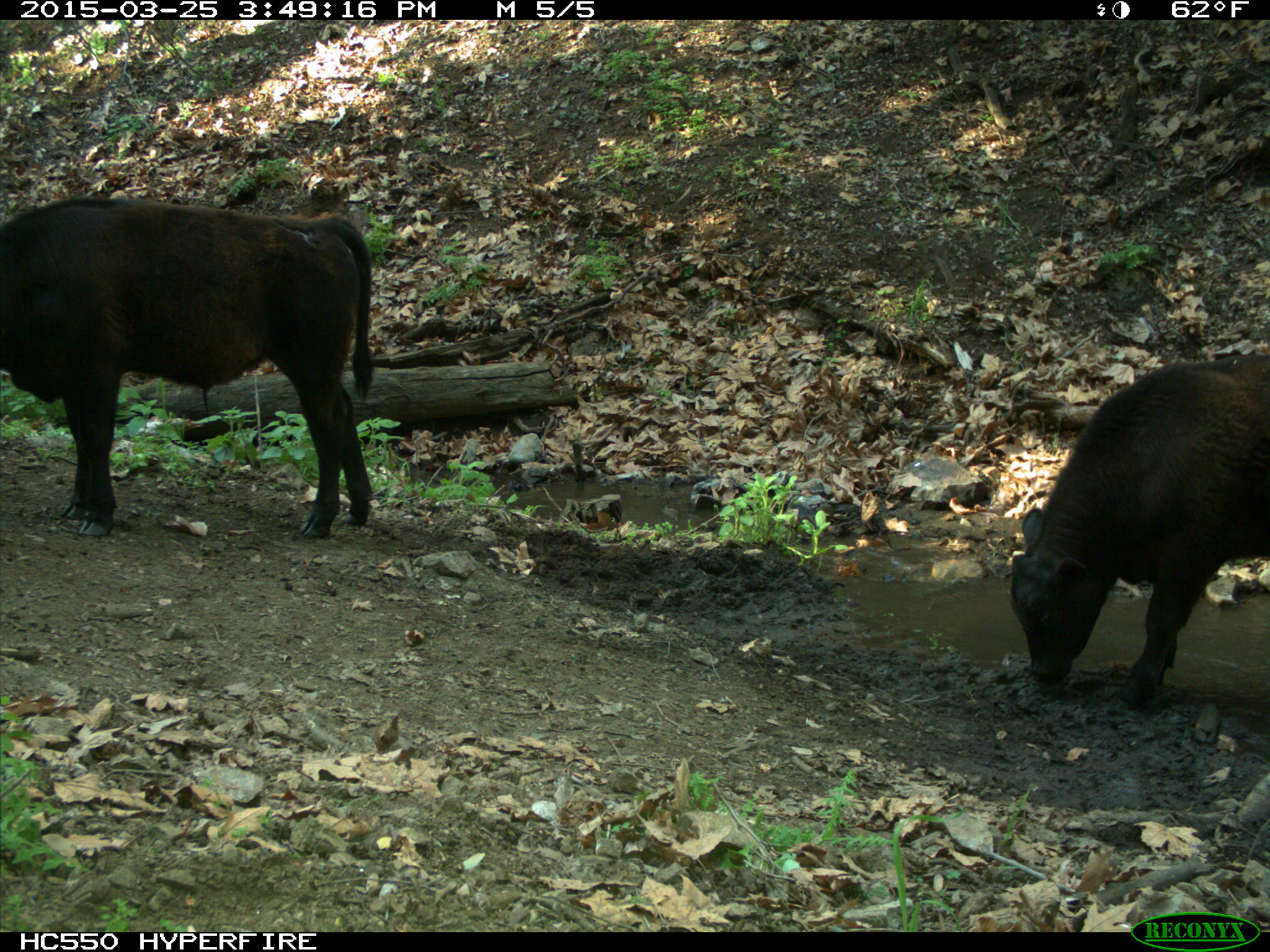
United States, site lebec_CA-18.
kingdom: Animalia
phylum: Chordata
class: Mammalia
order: Artiodactyla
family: Bovidae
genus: Bos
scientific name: Bos taurus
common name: domestic cow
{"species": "Bos taurus (domestic cow)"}